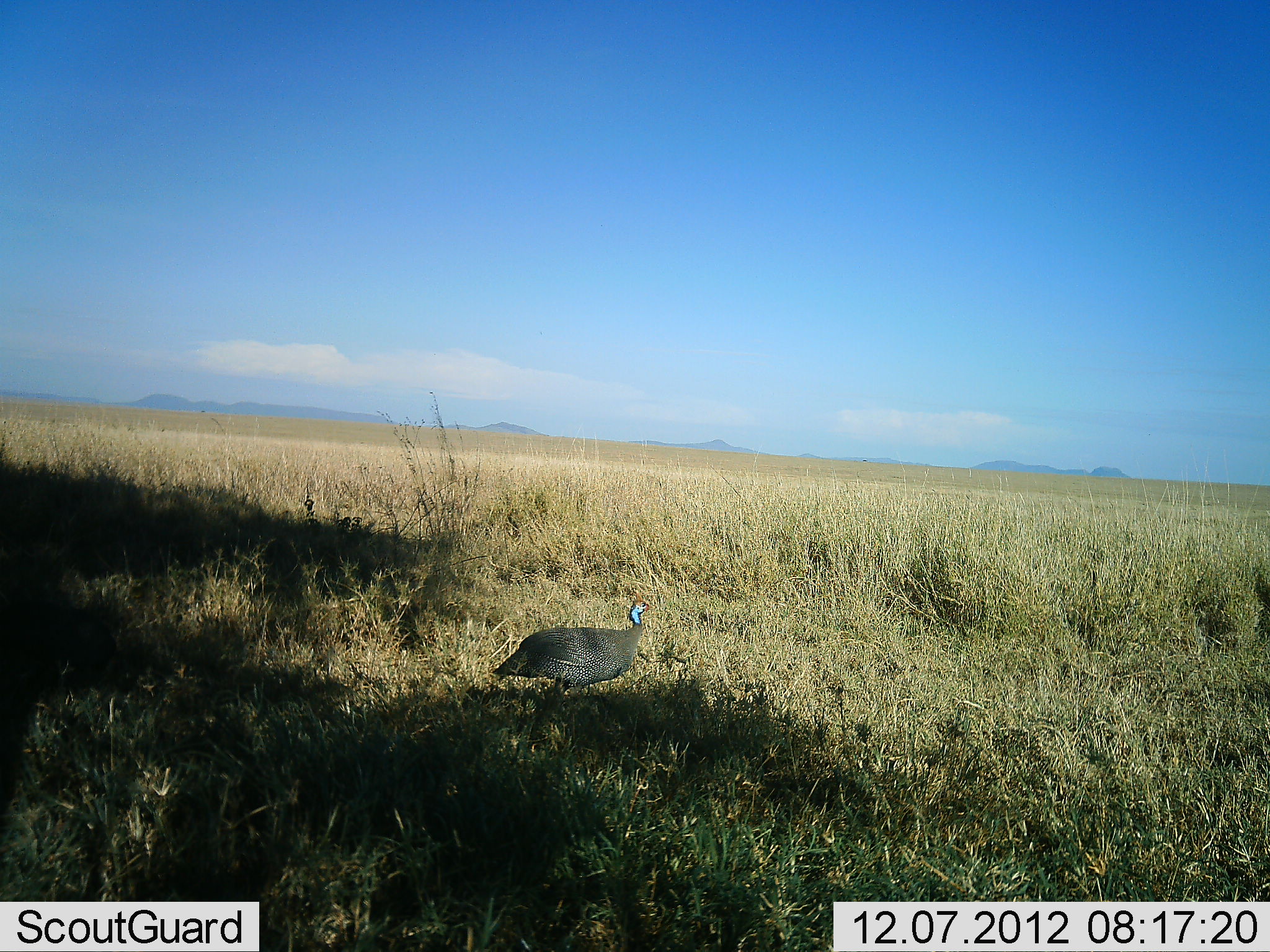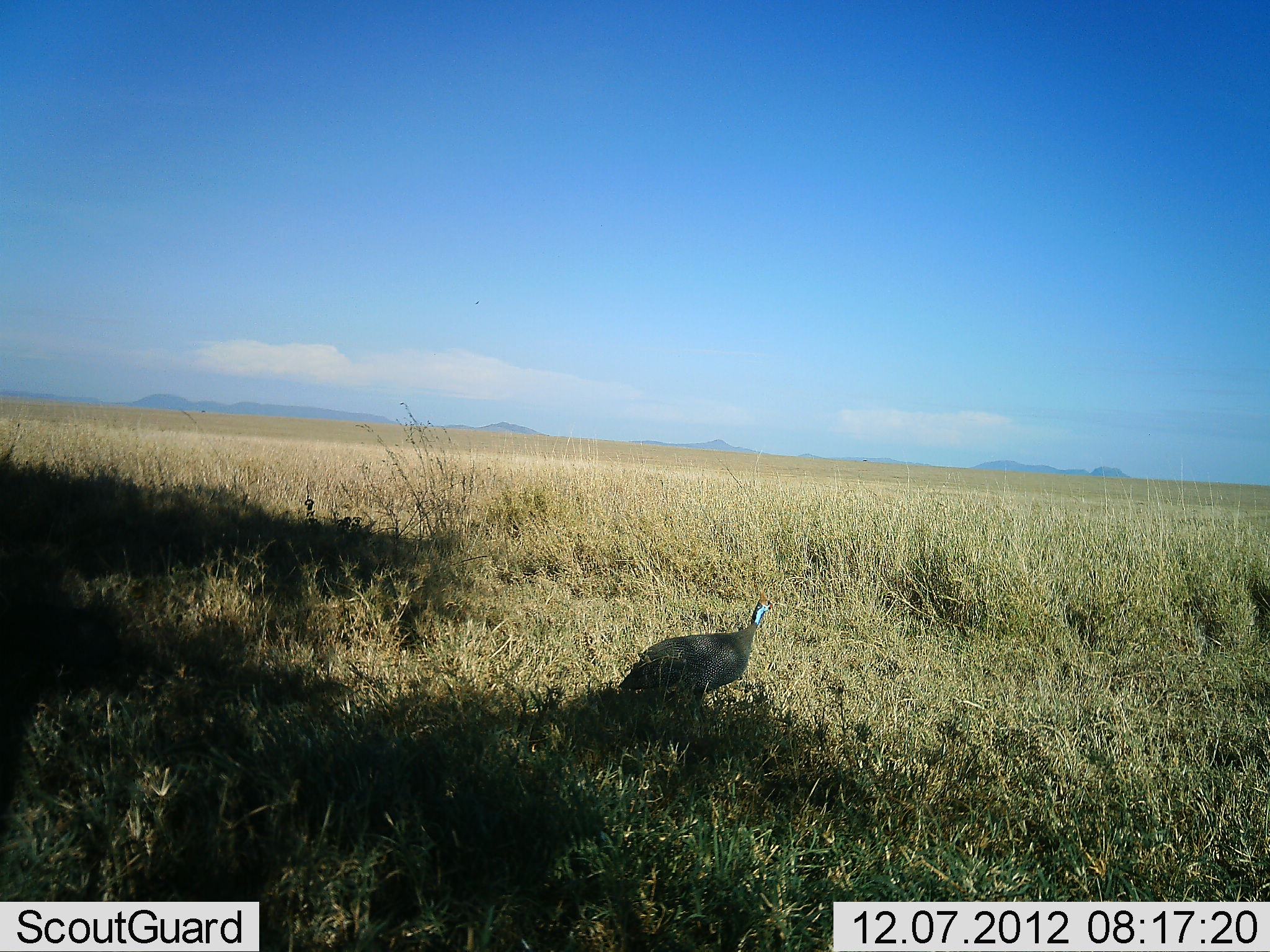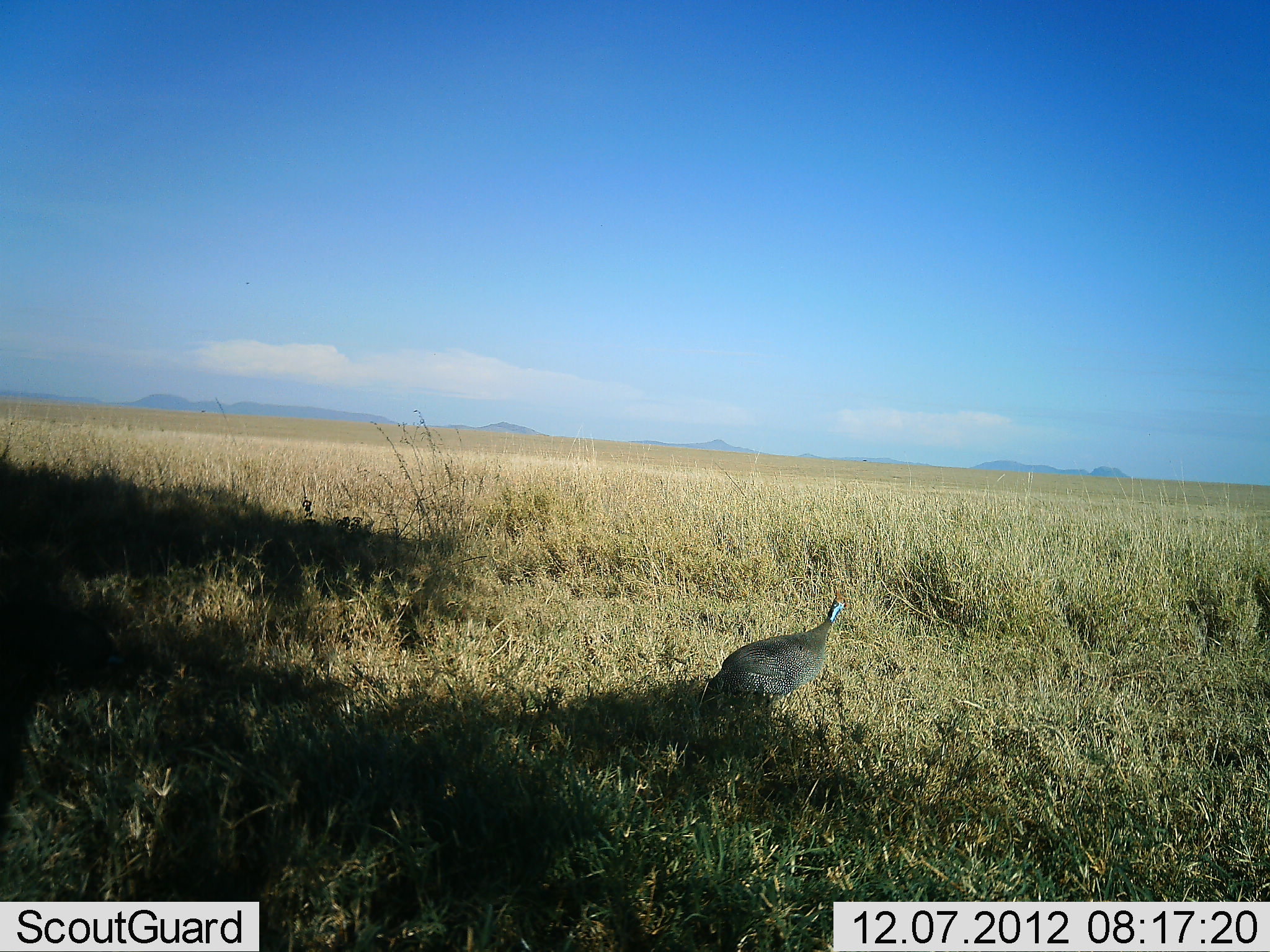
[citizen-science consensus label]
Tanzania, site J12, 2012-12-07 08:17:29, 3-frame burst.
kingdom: Animalia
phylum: Chordata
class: Aves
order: Galliformes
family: Numididae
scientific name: Numididae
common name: guinea fowl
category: guineafowl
Guineafowl (guinea fowl) (Numididae), count 1. Behavior (volunteer vote fractions): standing 0%, resting 0%, moving 100%, interacting 0%. Young present (vote fraction): 0%. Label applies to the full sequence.